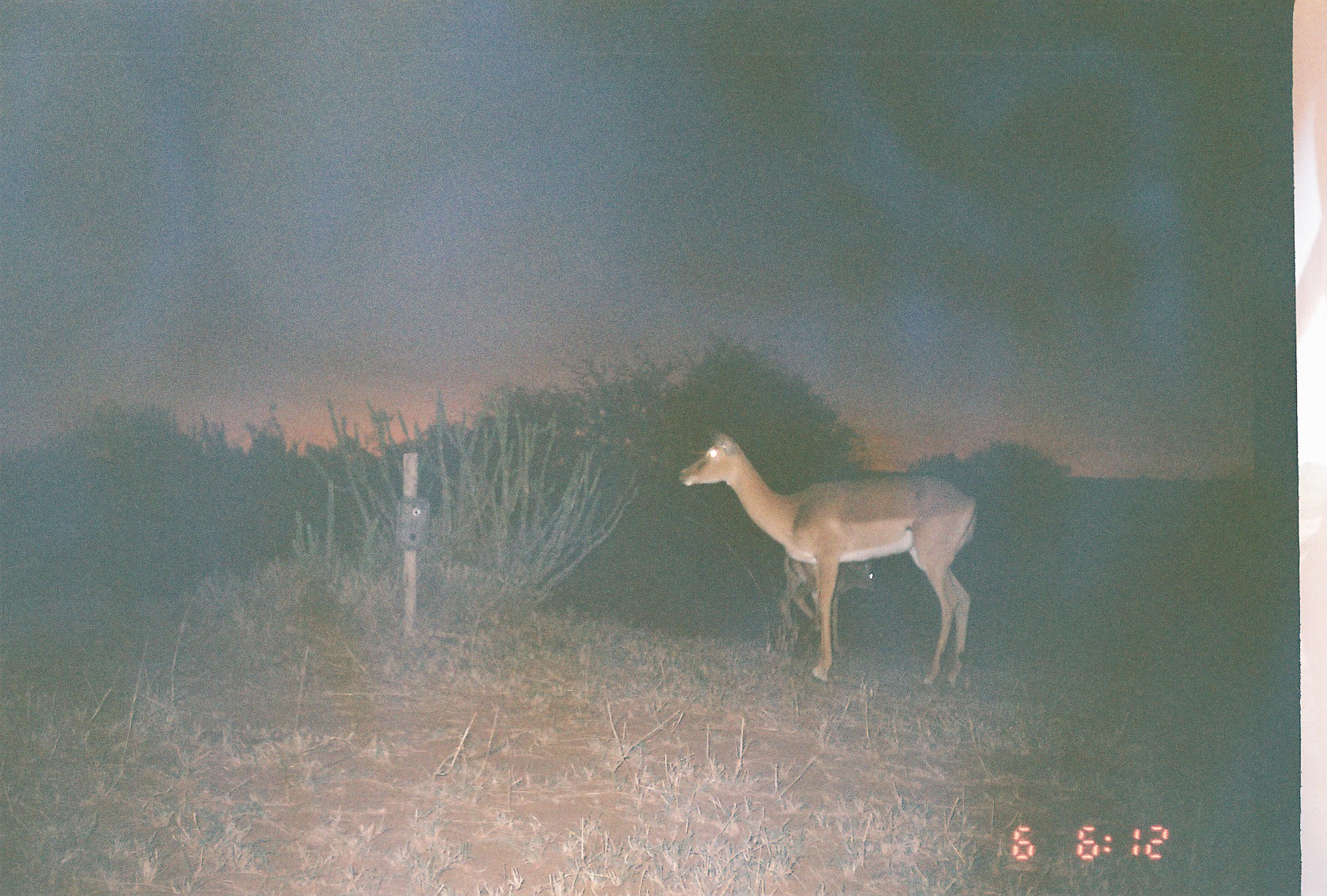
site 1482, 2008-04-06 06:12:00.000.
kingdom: Animalia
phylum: Chordata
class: Mammalia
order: Artiodactyla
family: Bovidae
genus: Aepyceros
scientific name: Aepyceros melampus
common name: impala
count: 2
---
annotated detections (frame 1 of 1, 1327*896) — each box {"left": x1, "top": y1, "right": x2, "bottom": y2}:
aepyceros melampus: {"left": 678, "top": 429, "right": 980, "bottom": 686}; {"left": 778, "top": 555, "right": 875, "bottom": 635}